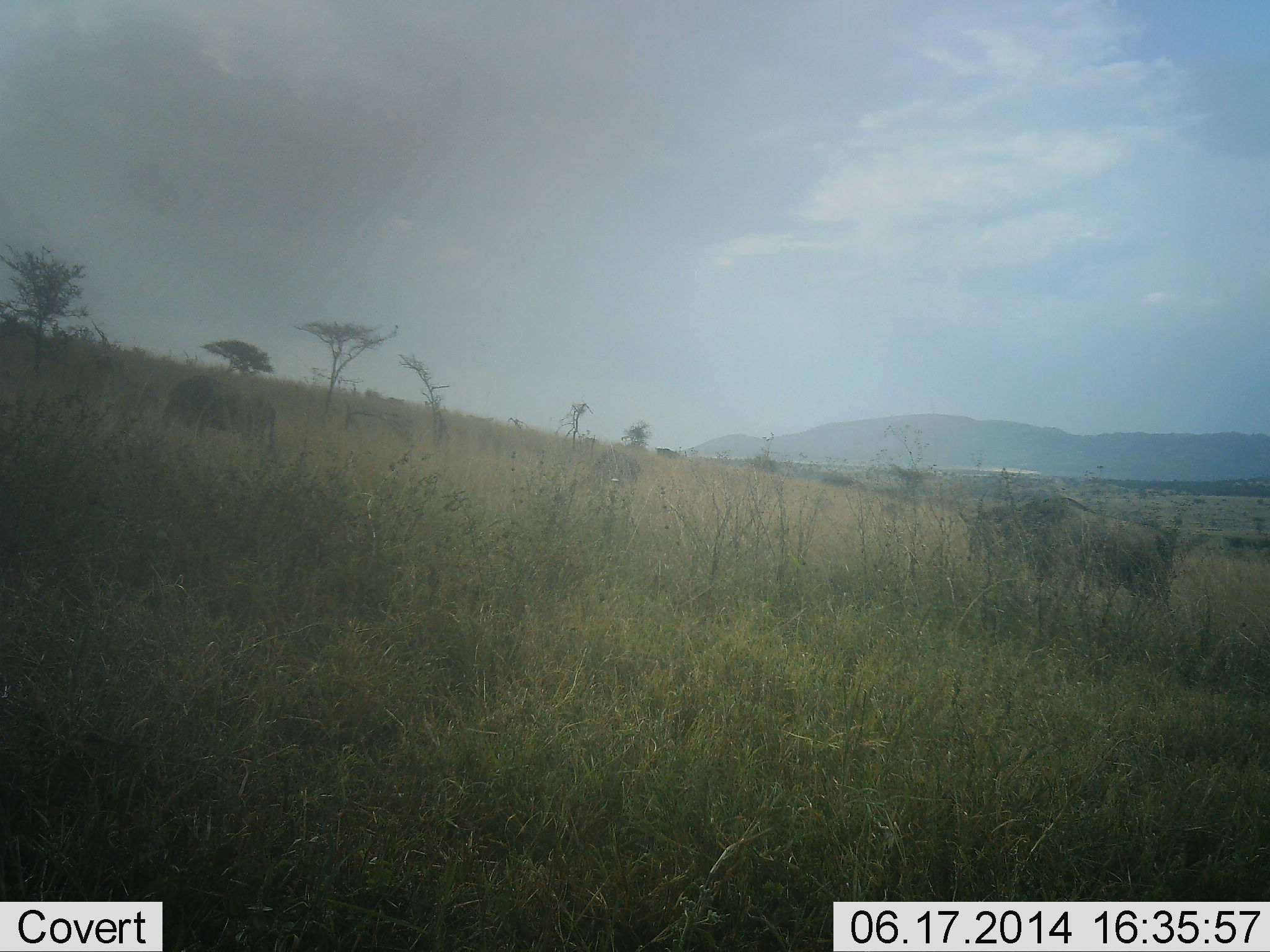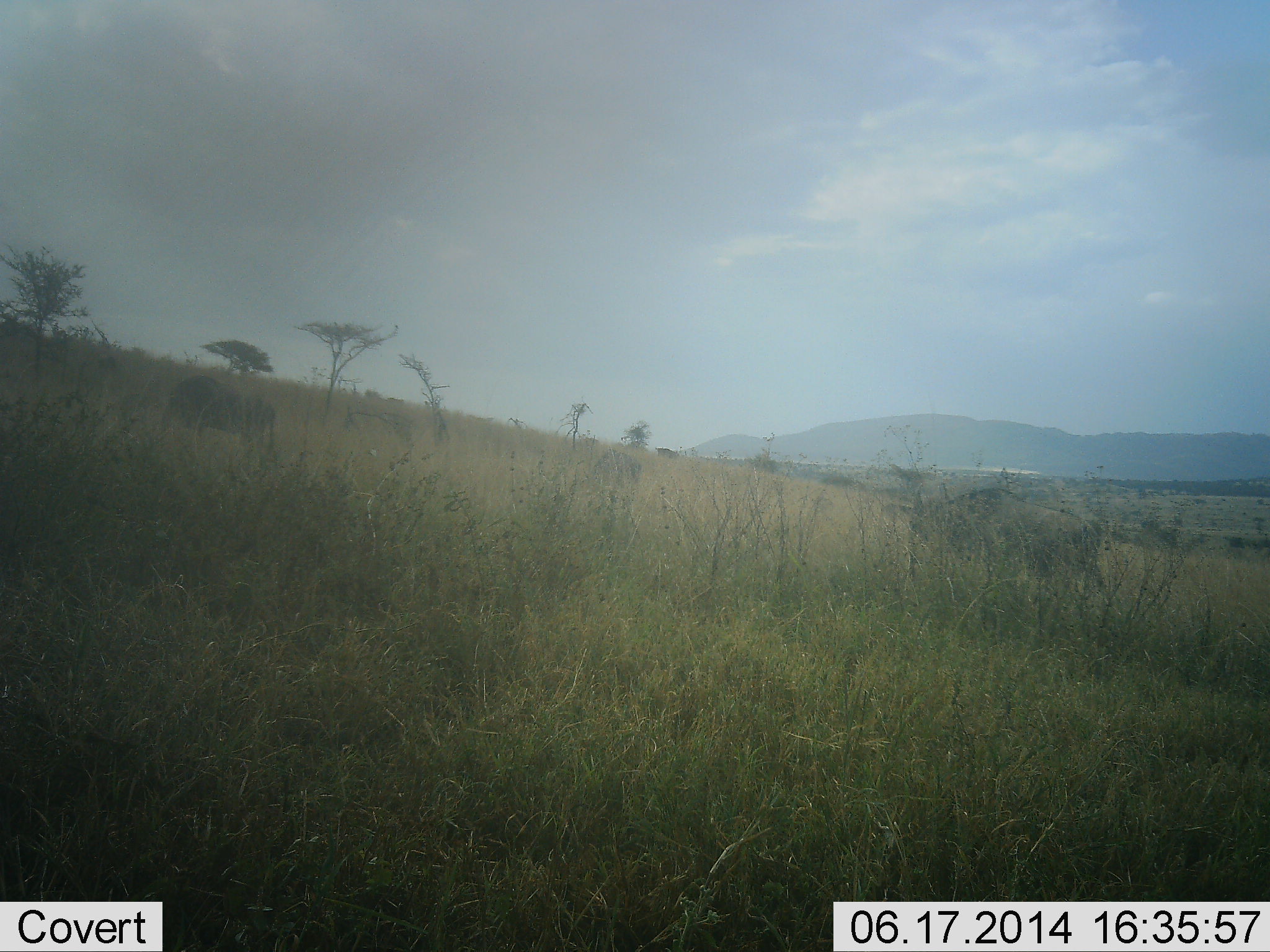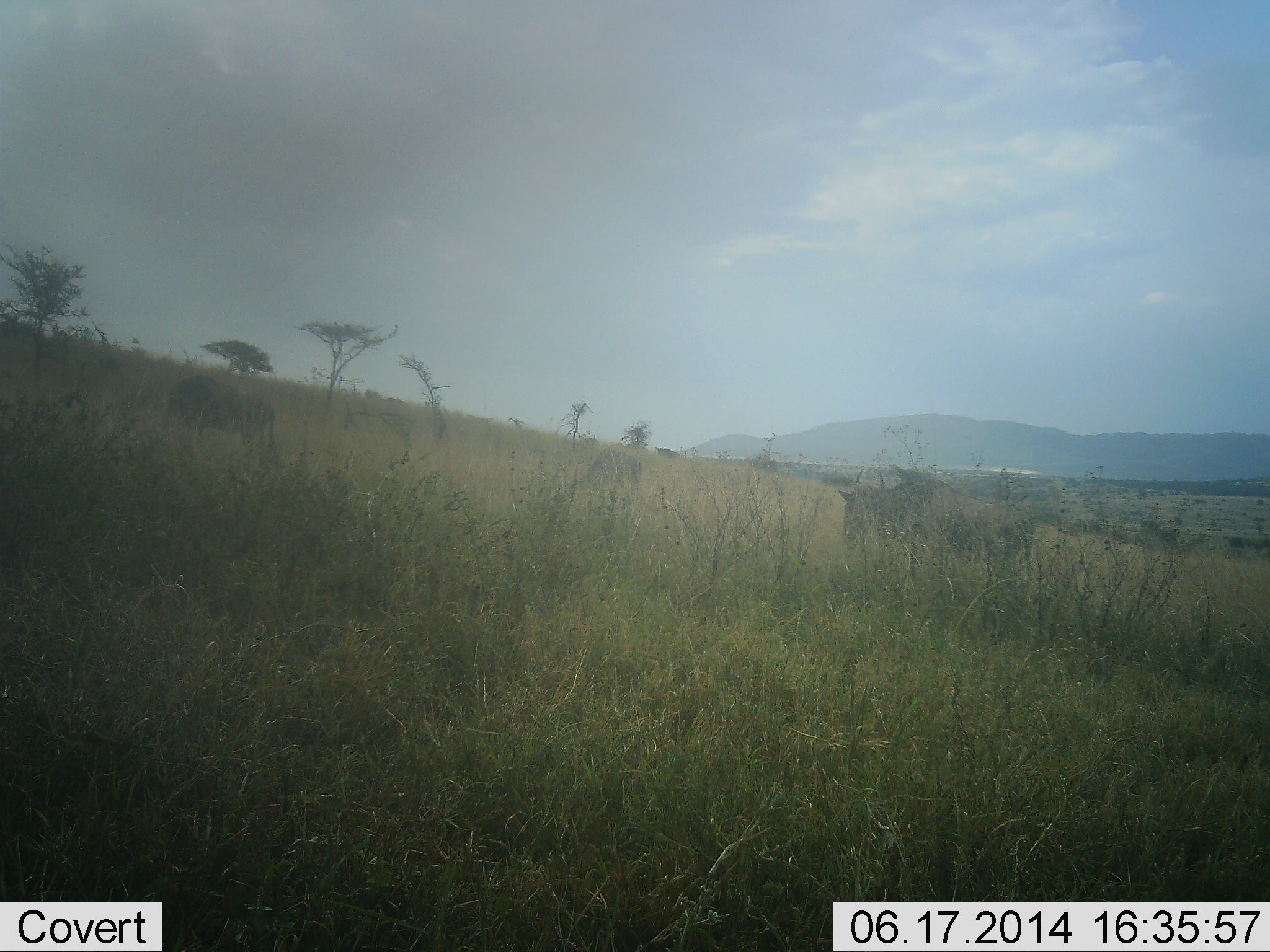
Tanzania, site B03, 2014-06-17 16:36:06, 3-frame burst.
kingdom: Animalia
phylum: Chordata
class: Mammalia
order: Artiodactyla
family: Bovidae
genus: Connochaetes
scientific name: Connochaetes taurinus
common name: blue wildebeest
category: wildebeest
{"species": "wildebeest (blue wildebeest) (Connochaetes taurinus)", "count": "2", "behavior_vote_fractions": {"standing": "50%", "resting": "0%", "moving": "100%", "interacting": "0%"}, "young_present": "0%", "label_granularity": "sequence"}